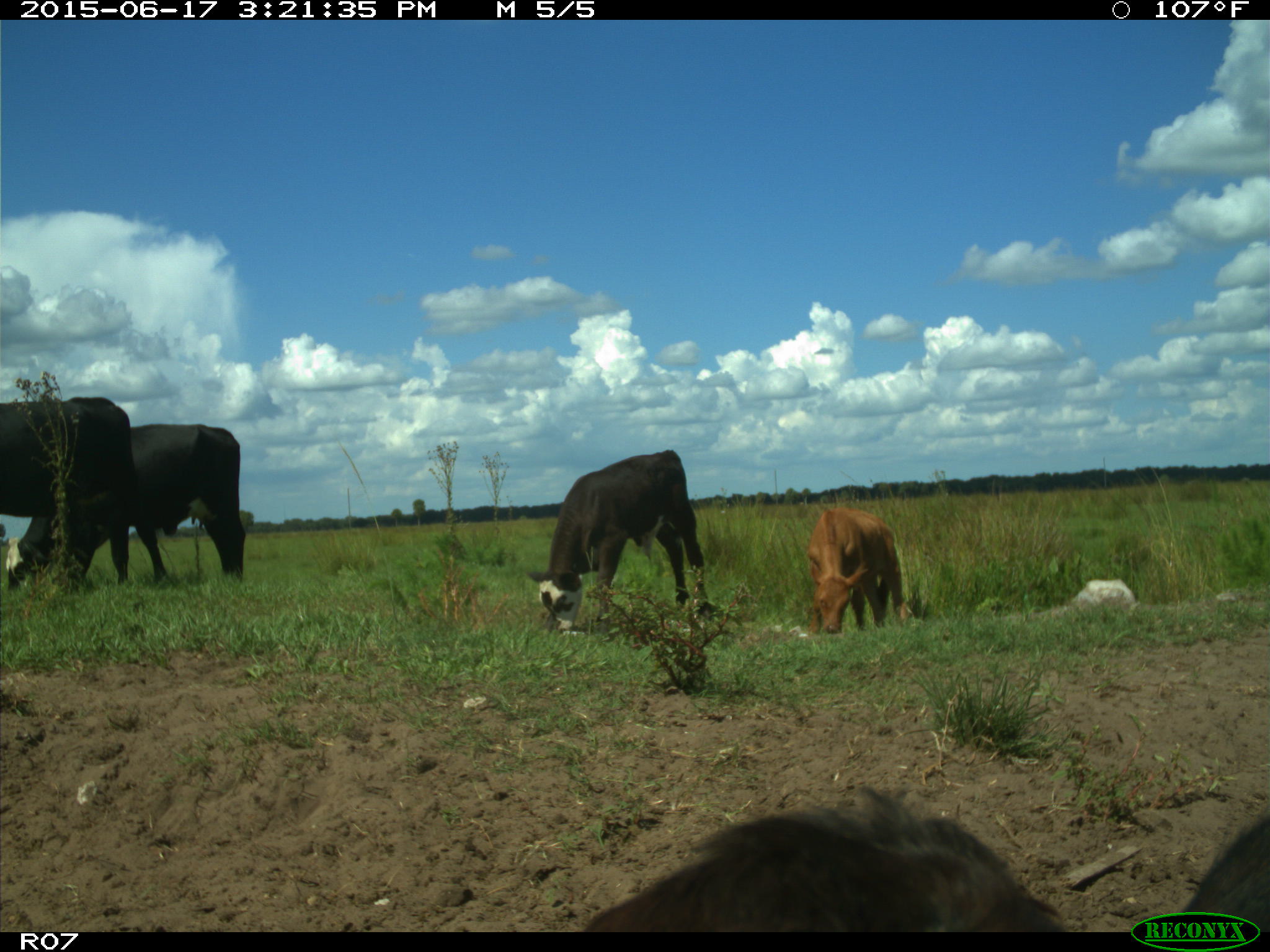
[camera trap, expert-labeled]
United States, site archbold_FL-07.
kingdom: Animalia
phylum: Chordata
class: Mammalia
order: Artiodactyla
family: Bovidae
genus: Bos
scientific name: Bos taurus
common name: domestic cow